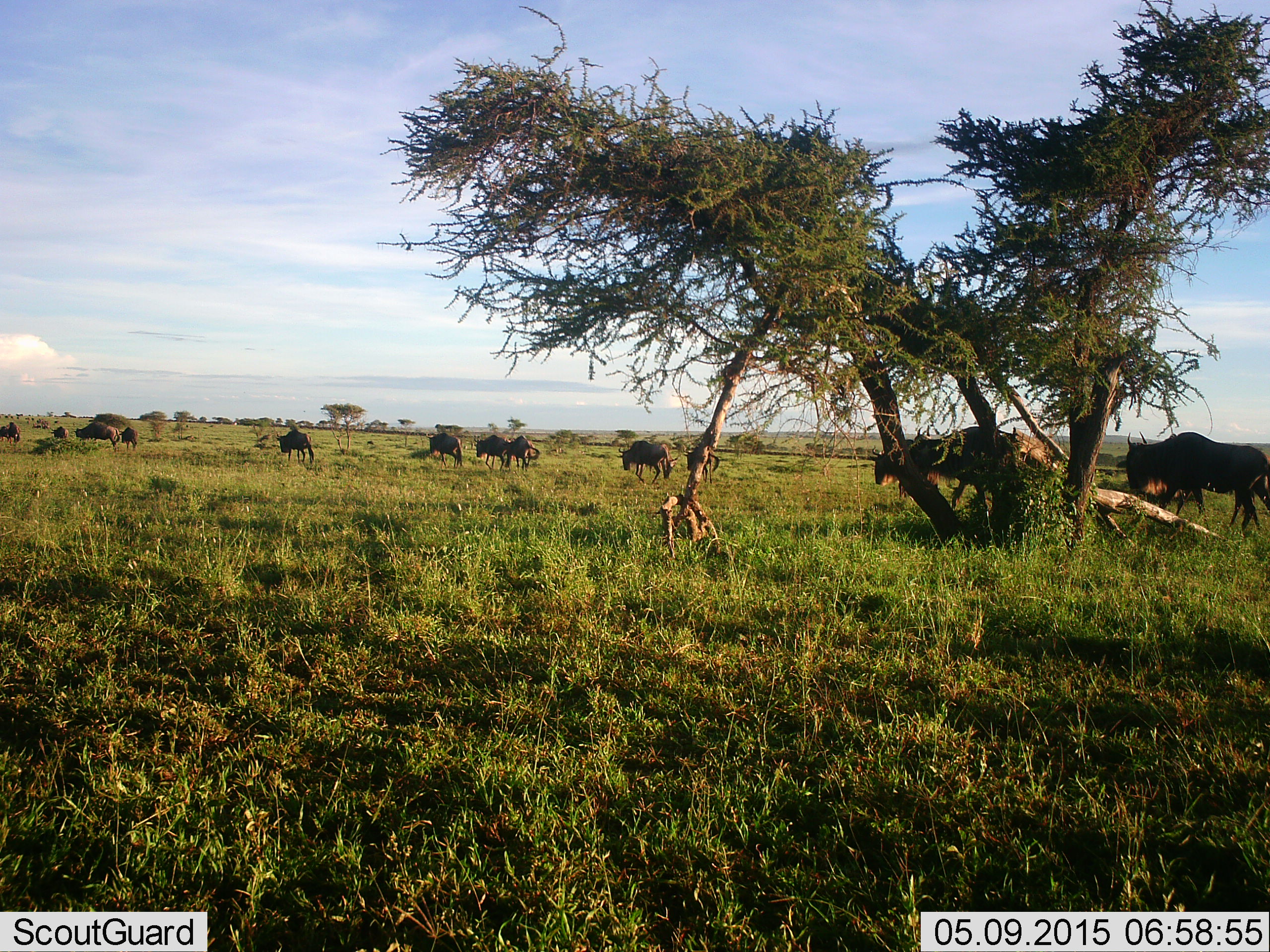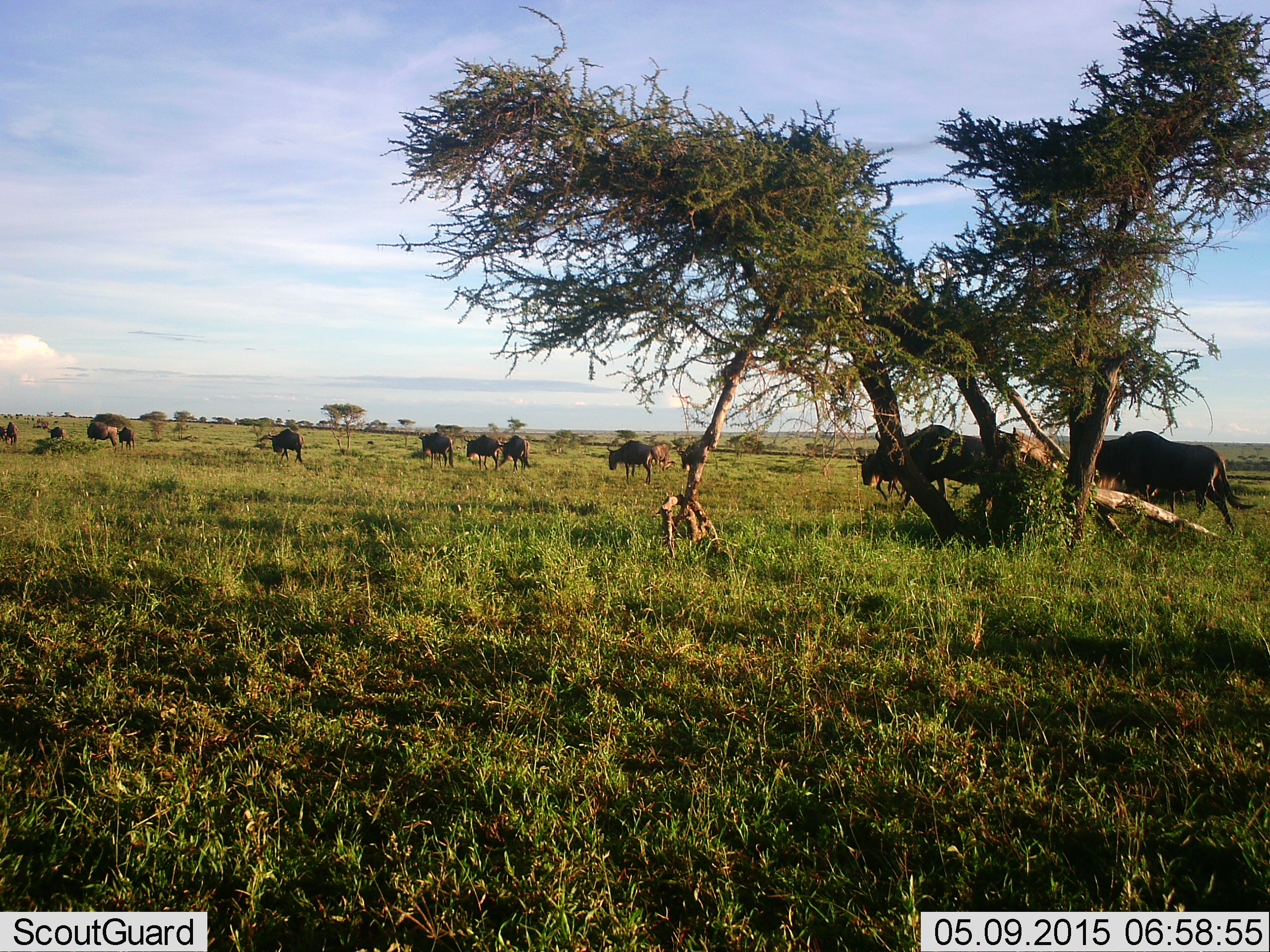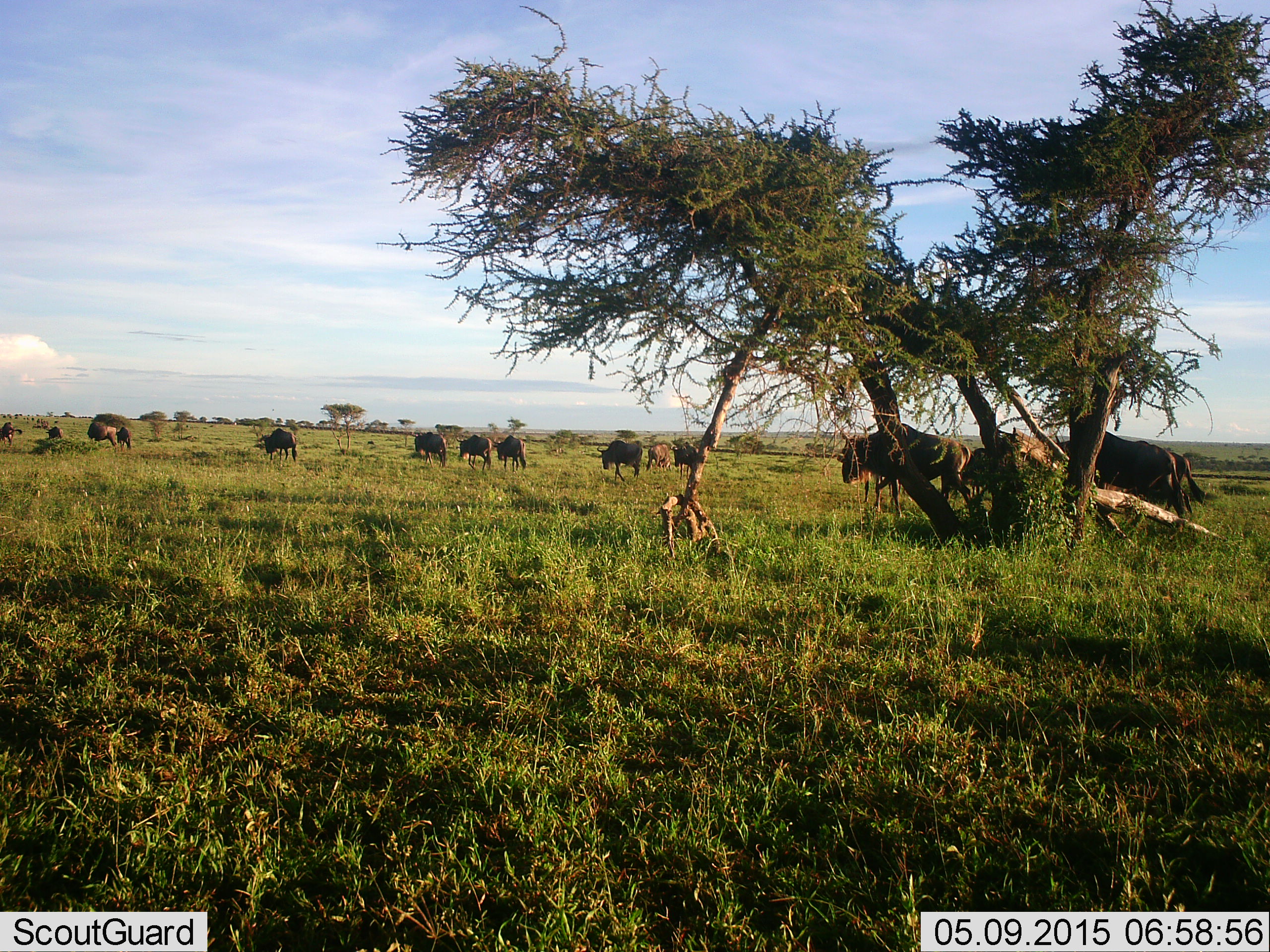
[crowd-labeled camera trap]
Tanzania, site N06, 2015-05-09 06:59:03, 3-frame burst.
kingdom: Animalia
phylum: Chordata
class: Mammalia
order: Artiodactyla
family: Bovidae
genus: Connochaetes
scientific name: Connochaetes taurinus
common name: blue wildebeest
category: wildebeest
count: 11-50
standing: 20%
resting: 0%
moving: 90%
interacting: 0%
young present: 0%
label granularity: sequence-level